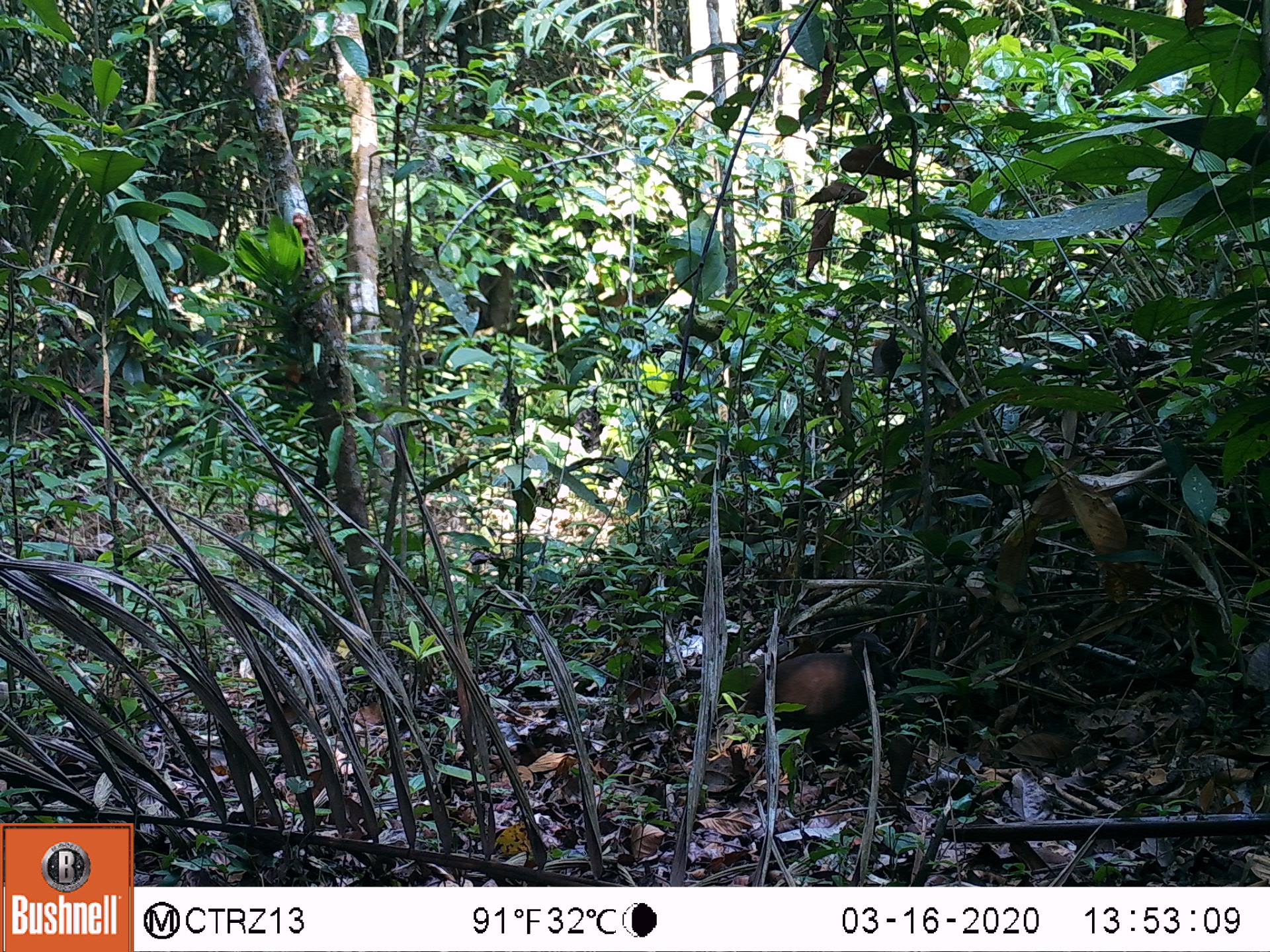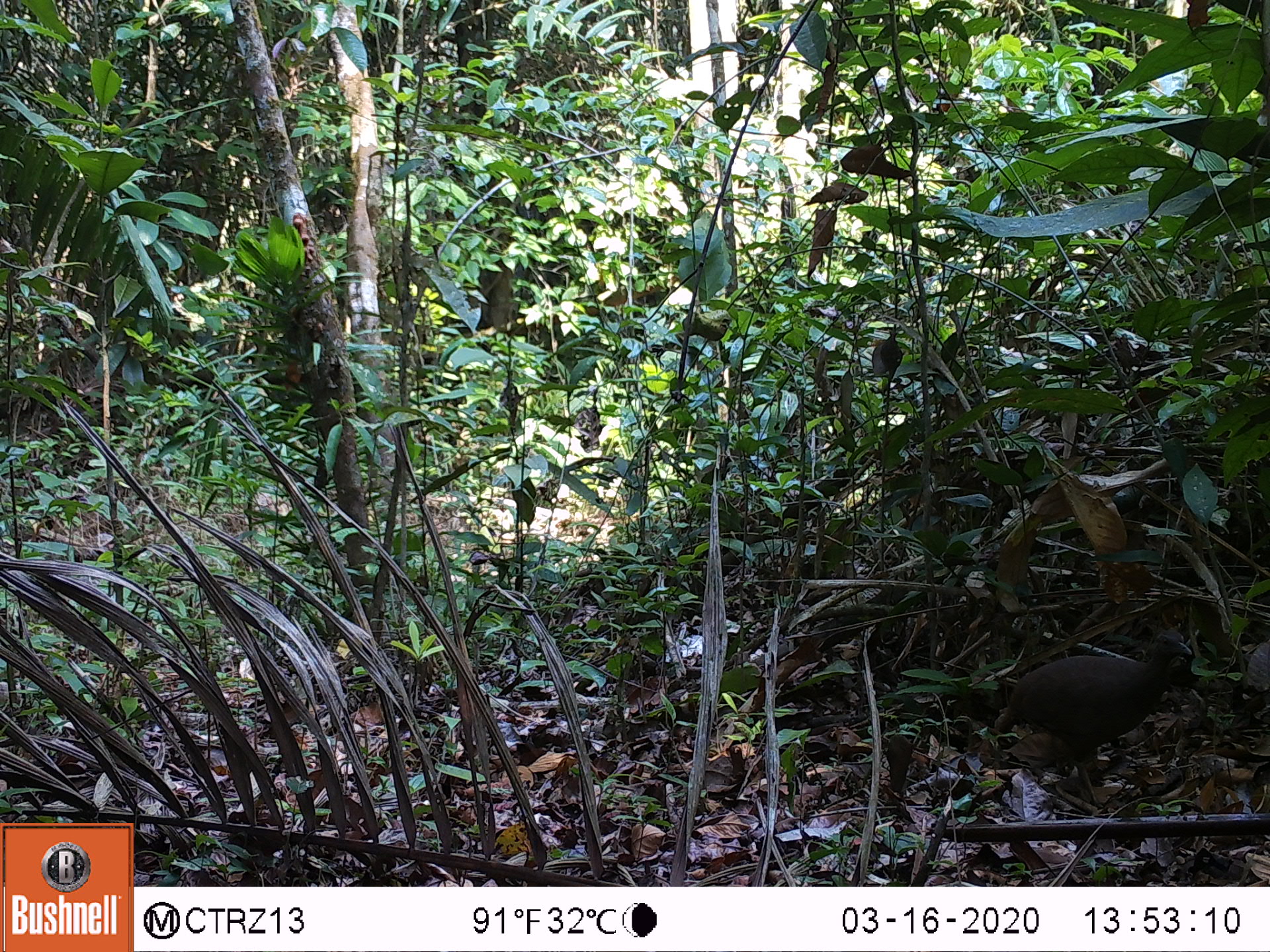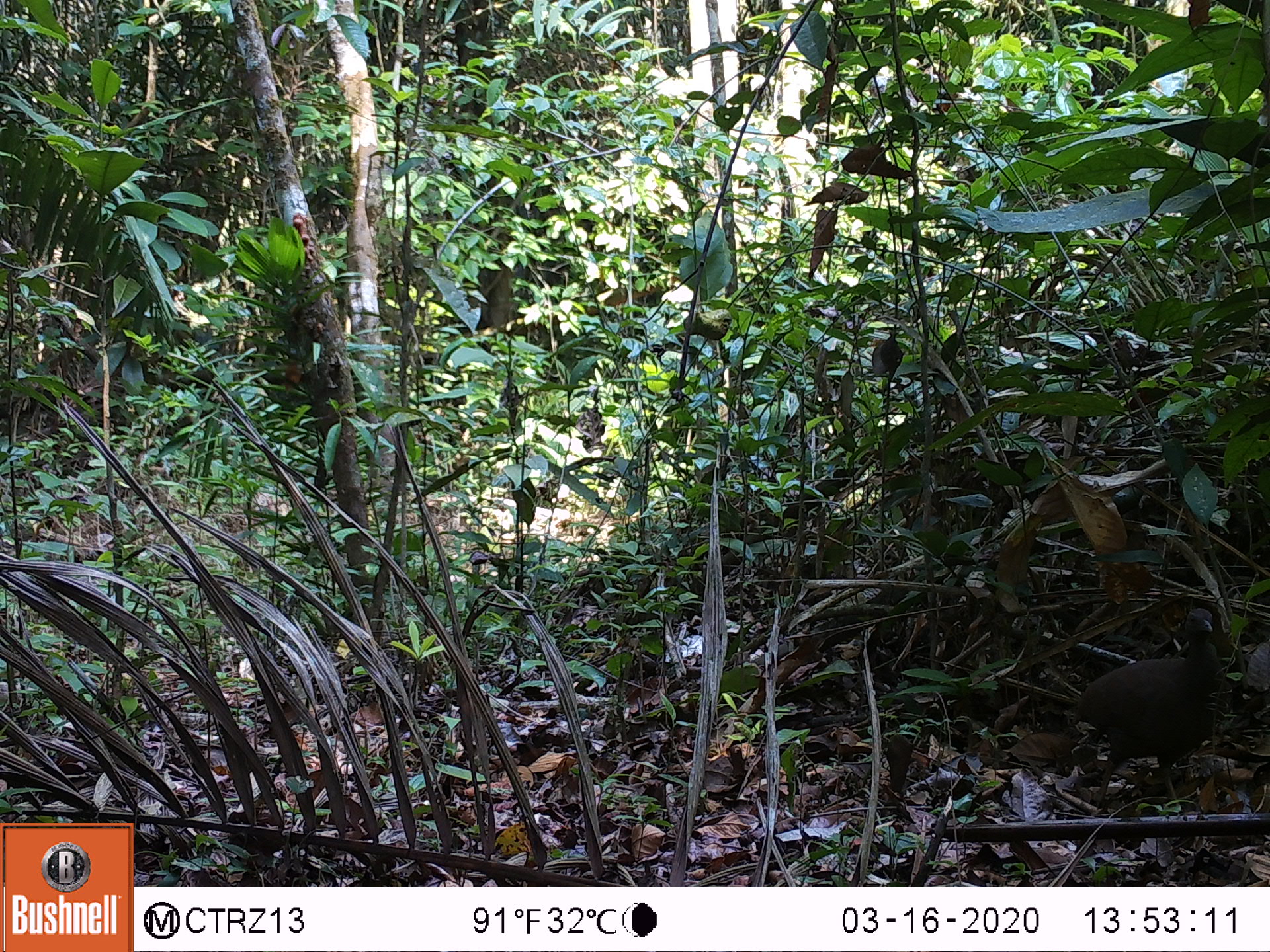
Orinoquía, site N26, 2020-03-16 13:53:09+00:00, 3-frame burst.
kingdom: Animalia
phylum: Chordata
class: Aves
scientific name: Aves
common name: bird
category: unknown bird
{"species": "unknown bird (bird) (Aves)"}